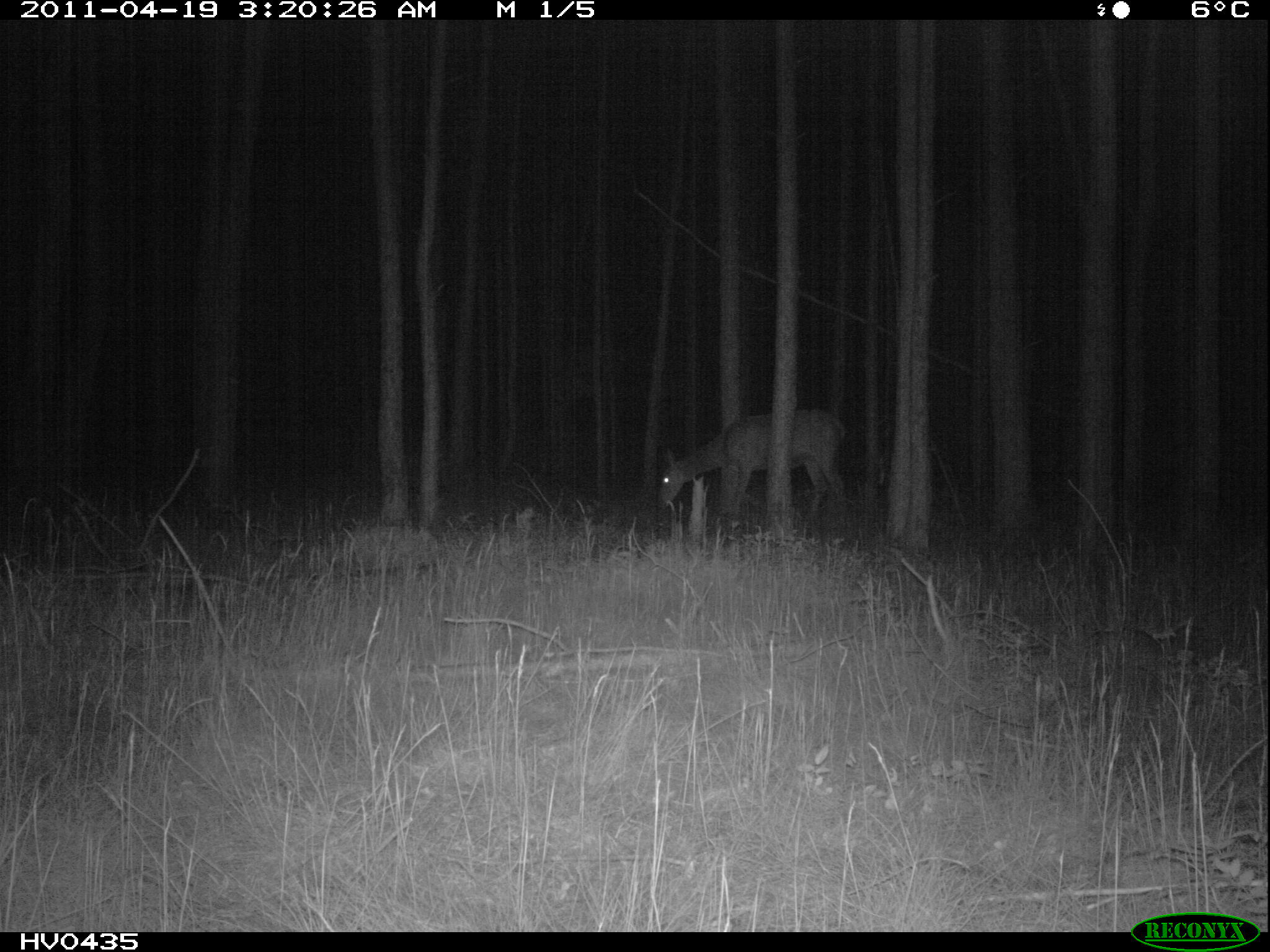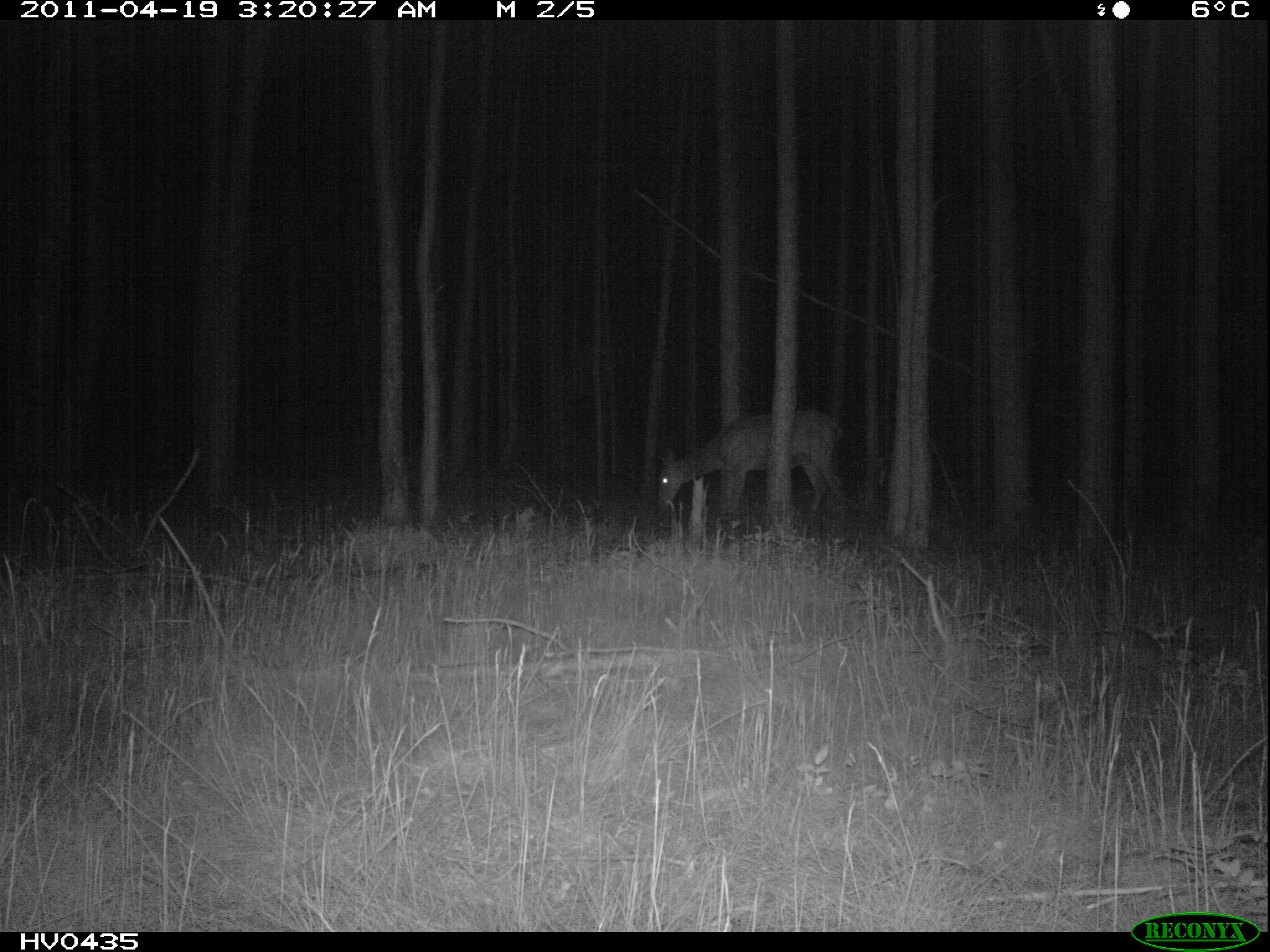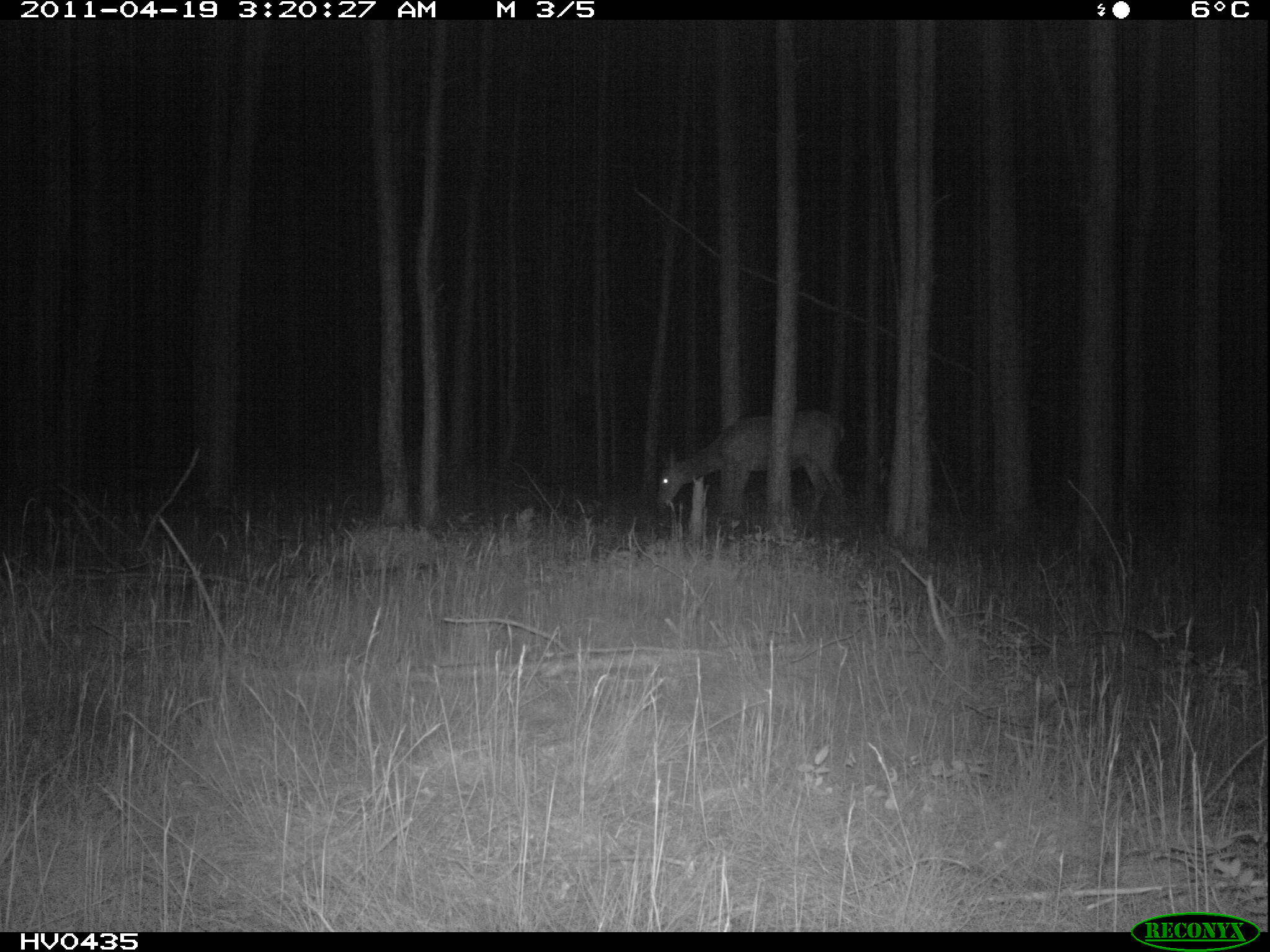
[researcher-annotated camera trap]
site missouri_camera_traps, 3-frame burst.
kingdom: Animalia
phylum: Chordata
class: Mammalia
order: Artiodactyla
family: Cervidae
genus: Cervus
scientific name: Cervus elaphus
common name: red deer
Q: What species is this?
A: Red deer (Cervus elaphus).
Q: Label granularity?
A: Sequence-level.